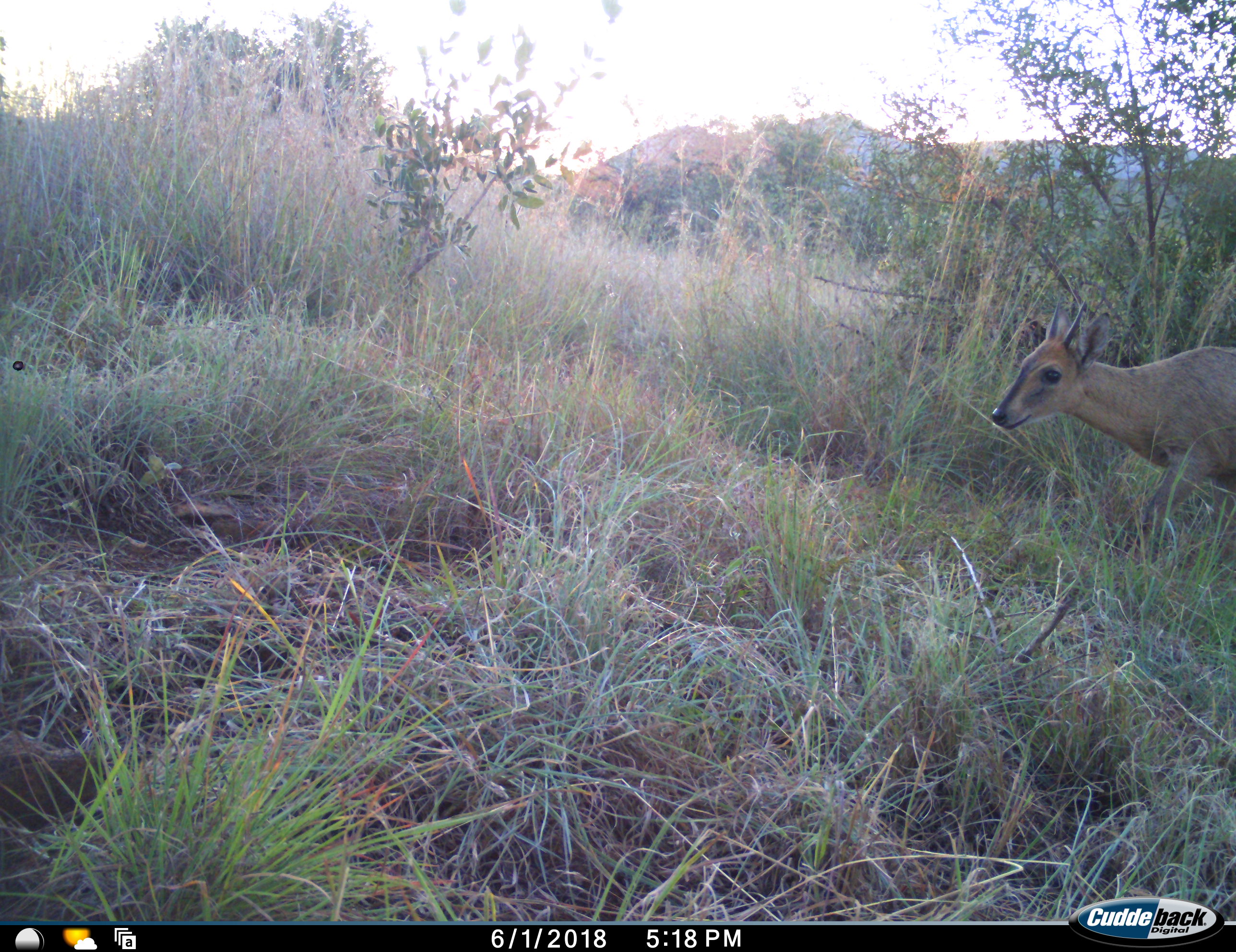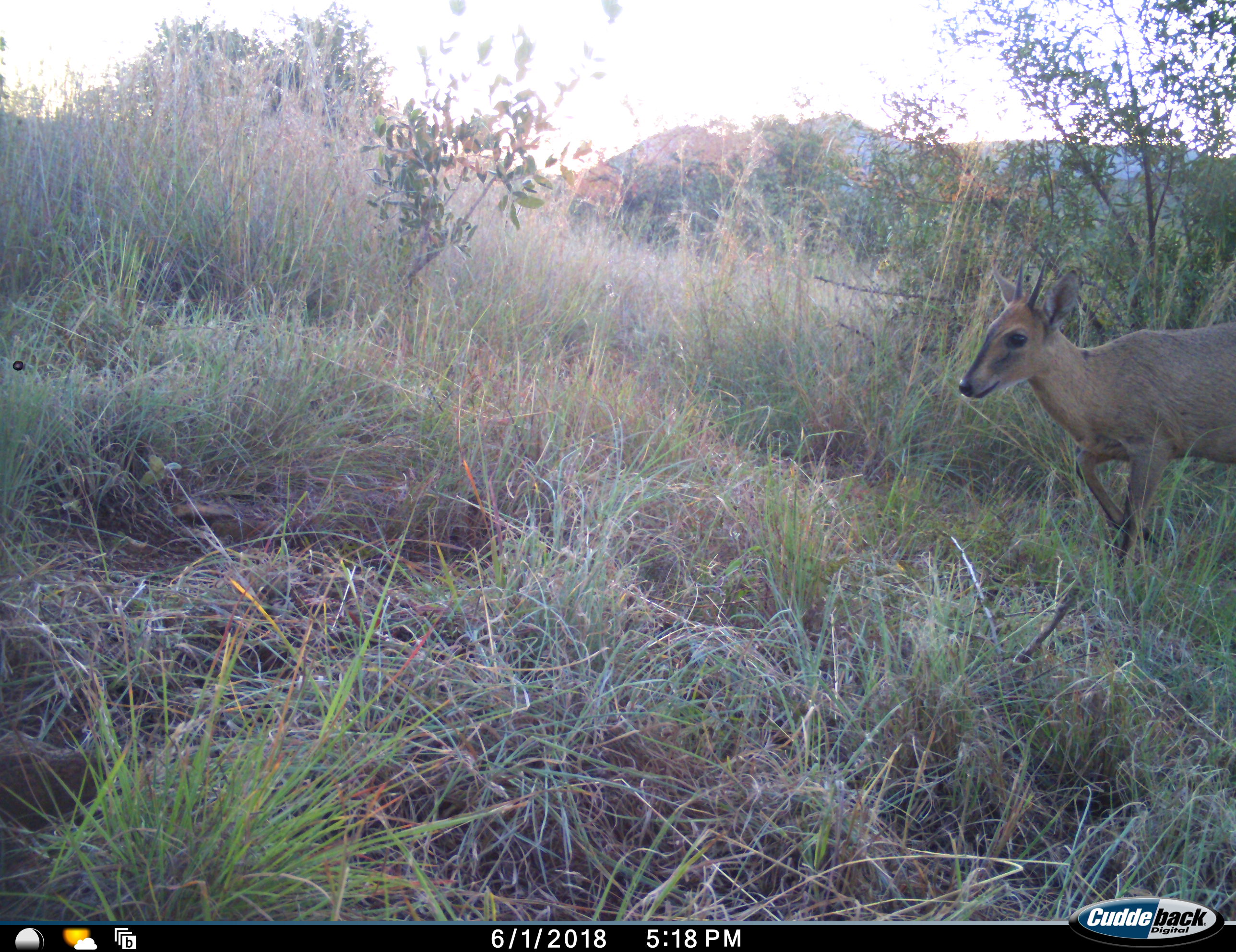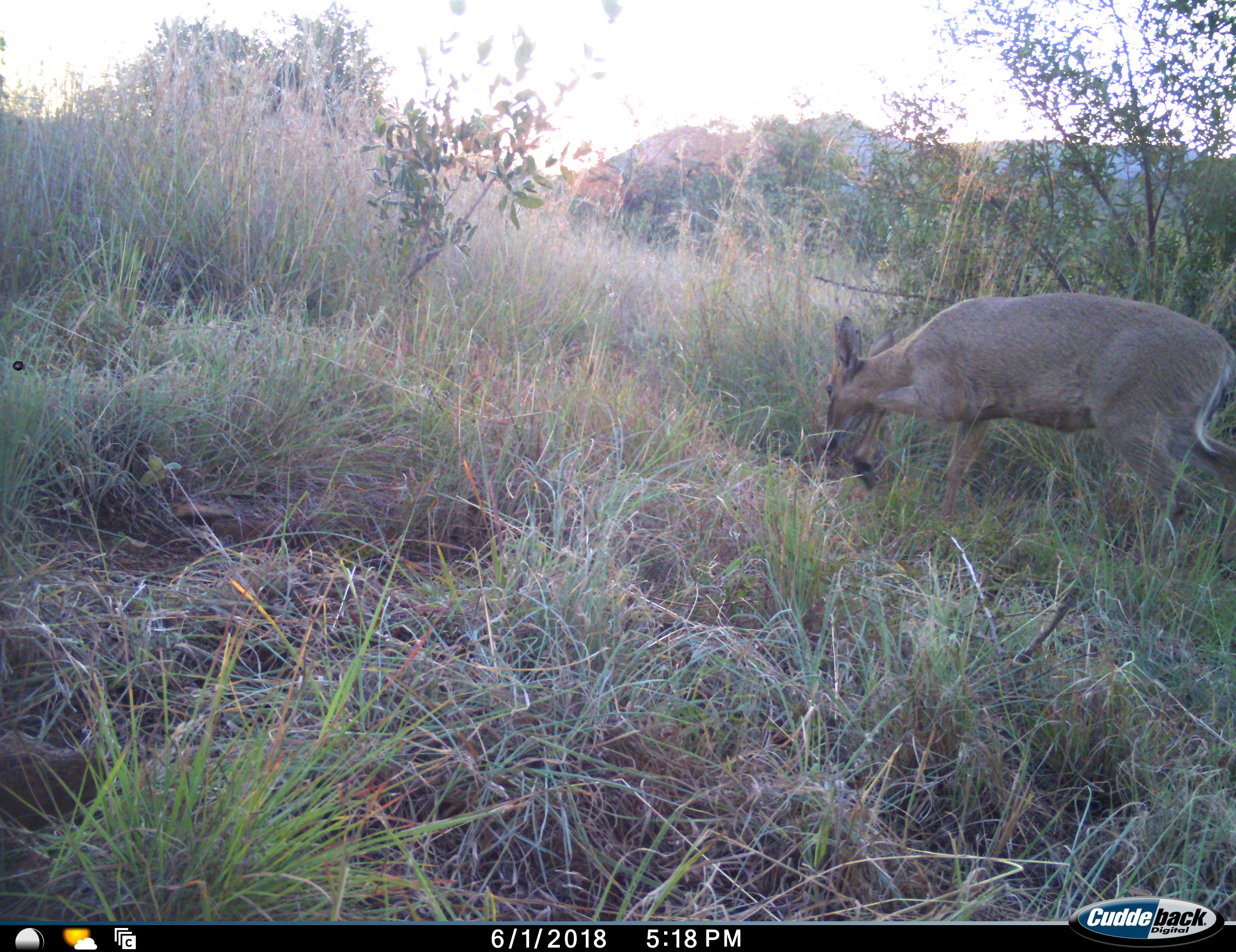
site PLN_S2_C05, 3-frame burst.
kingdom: Animalia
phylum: Chordata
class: Mammalia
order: Artiodactyla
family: Bovidae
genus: Sylvicapra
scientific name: Sylvicapra grimmia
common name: common duiker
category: duikercommongrey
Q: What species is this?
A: Duikercommongrey (common duiker) (Sylvicapra grimmia).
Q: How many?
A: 1.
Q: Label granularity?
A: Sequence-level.